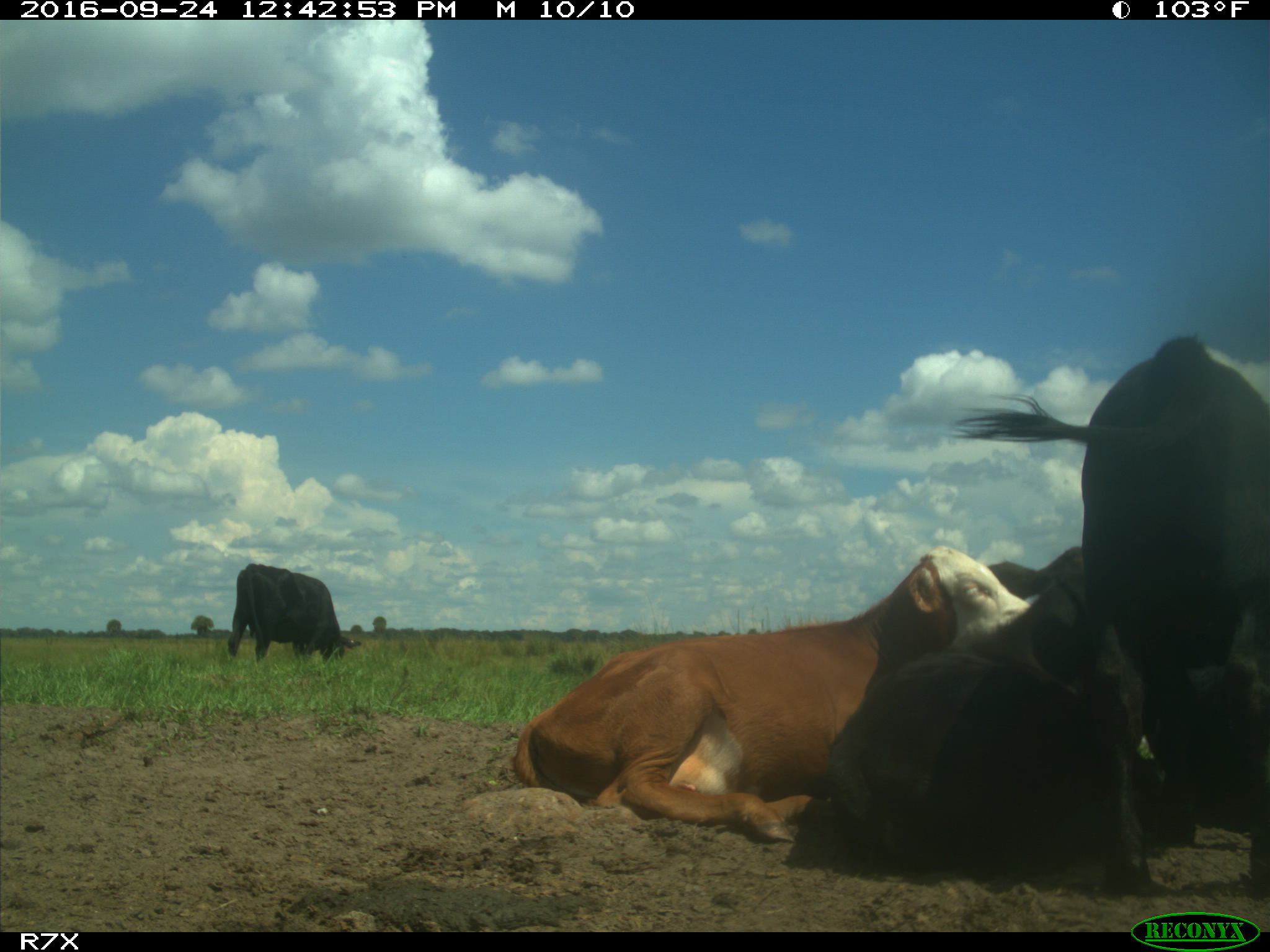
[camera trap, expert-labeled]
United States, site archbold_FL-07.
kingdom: Animalia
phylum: Chordata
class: Mammalia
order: Artiodactyla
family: Bovidae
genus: Bos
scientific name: Bos taurus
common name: domestic cow